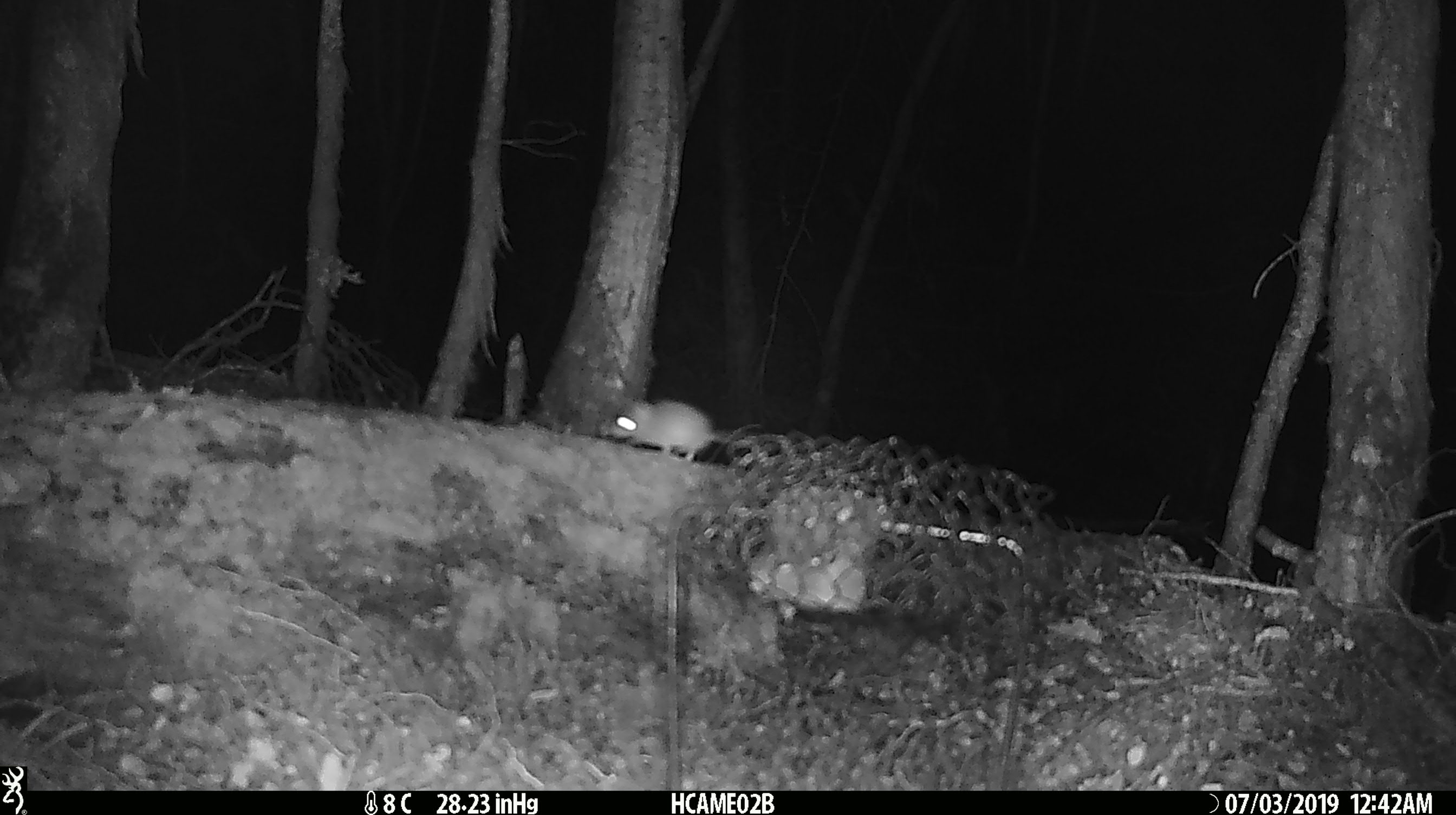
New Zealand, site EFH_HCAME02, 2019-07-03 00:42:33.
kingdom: Animalia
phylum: Chordata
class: Mammalia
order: Rodentia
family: Muridae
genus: Mus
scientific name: Mus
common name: mouse